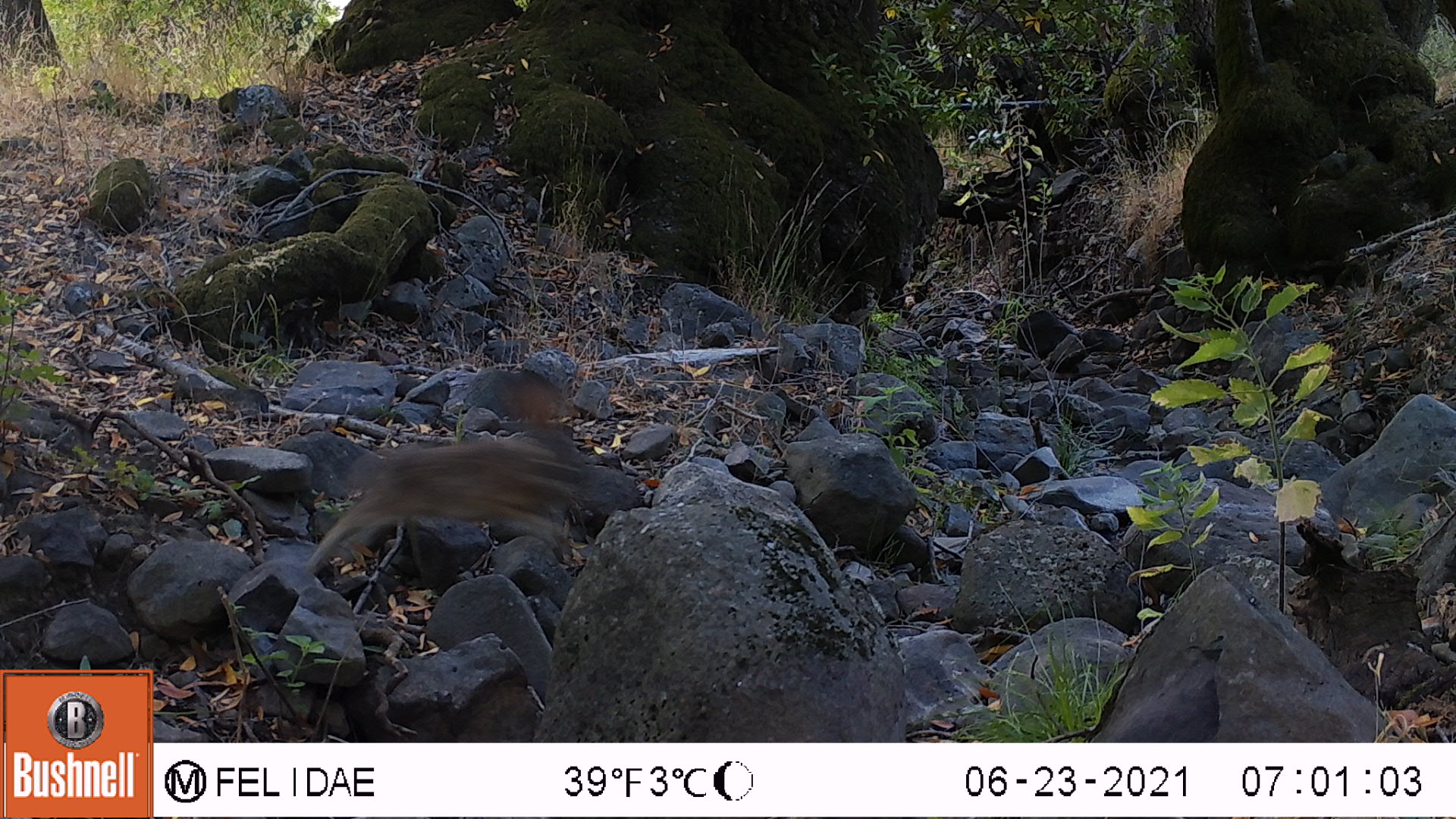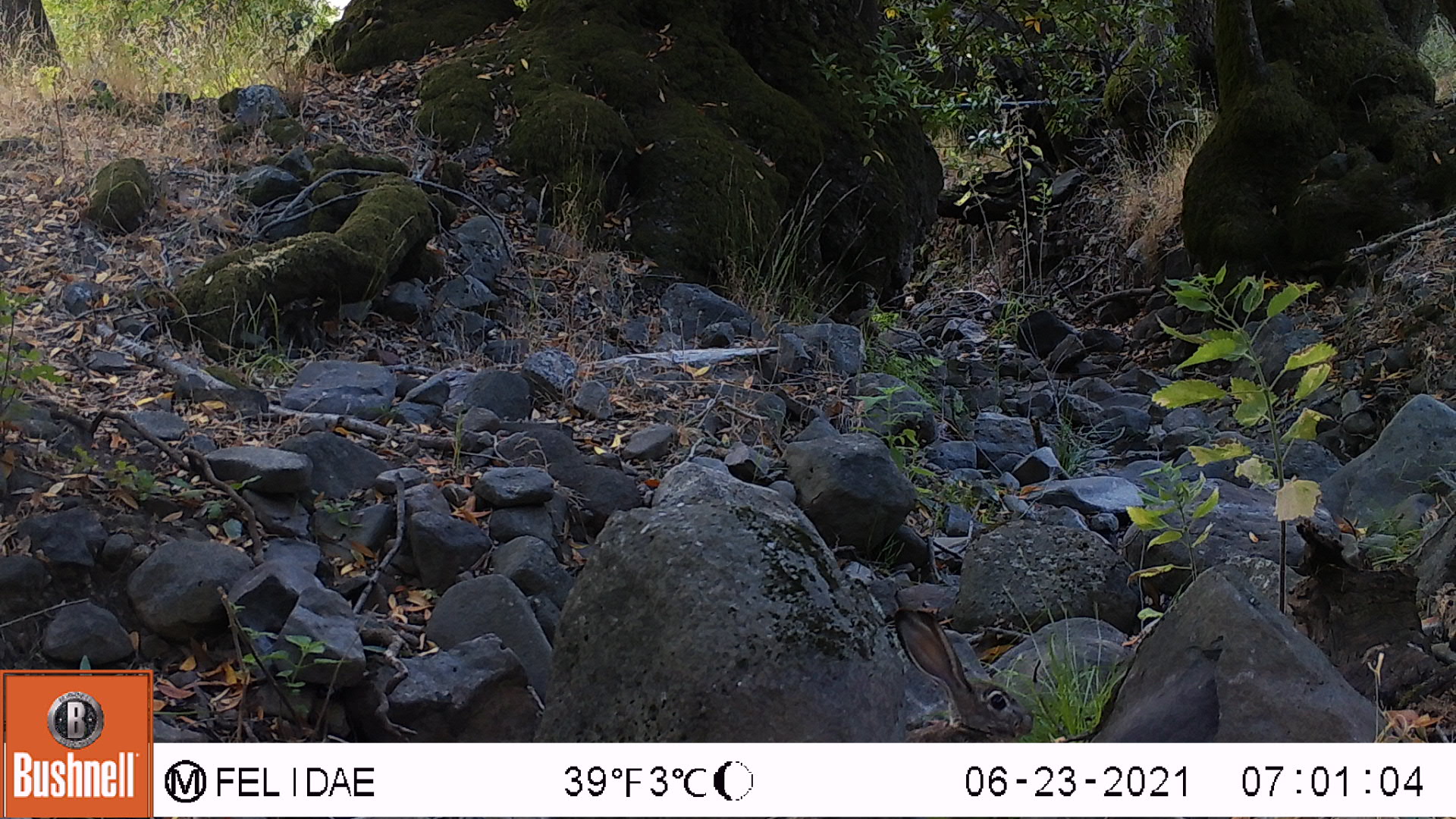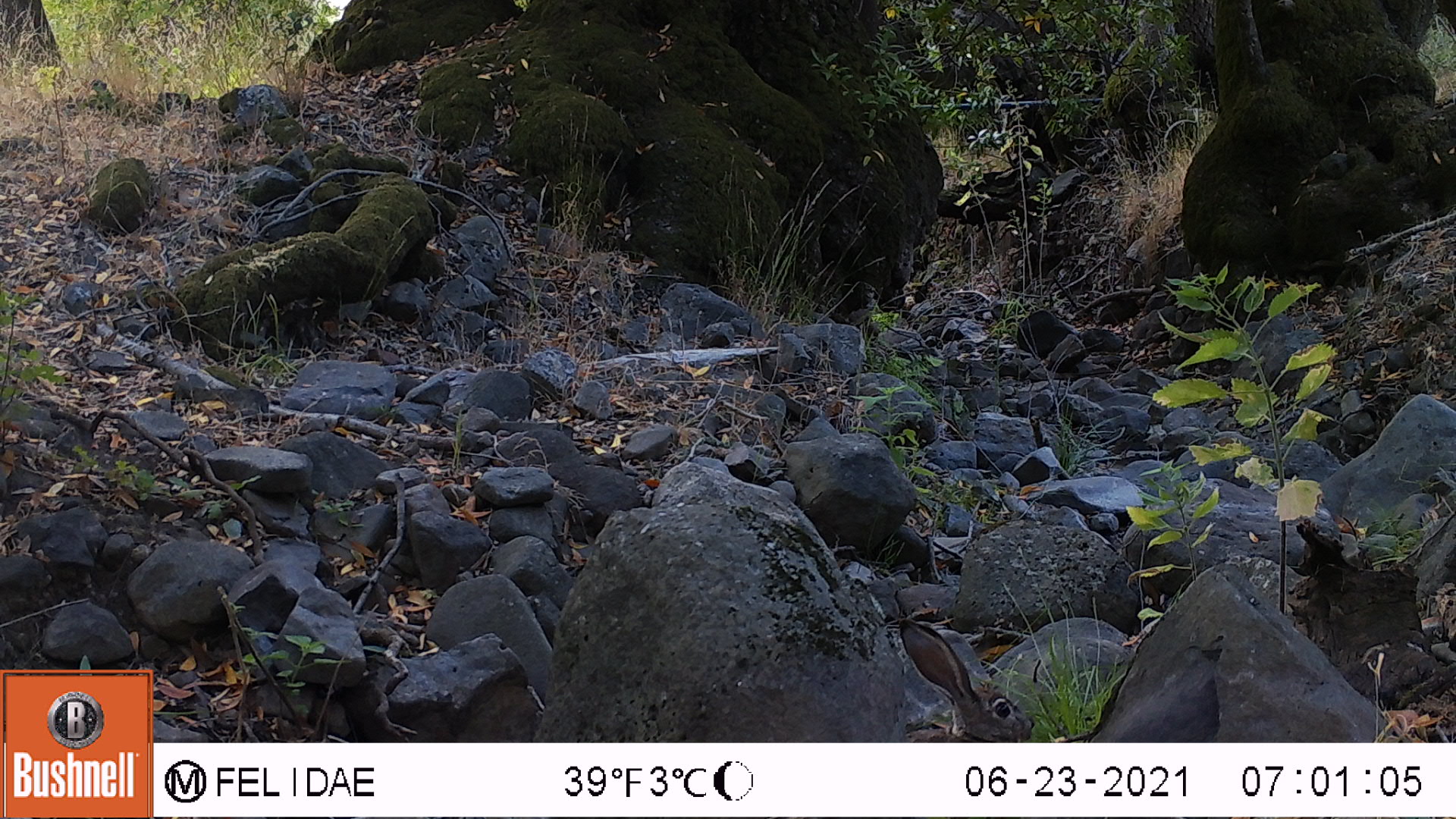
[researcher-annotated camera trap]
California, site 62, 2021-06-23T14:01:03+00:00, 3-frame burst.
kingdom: Animalia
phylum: Chordata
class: Mammalia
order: Lagomorpha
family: Leporidae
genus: Lepus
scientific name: Lepus californicus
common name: black-tailed jackrabbit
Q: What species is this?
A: Black-tailed jackrabbit (Lepus californicus).